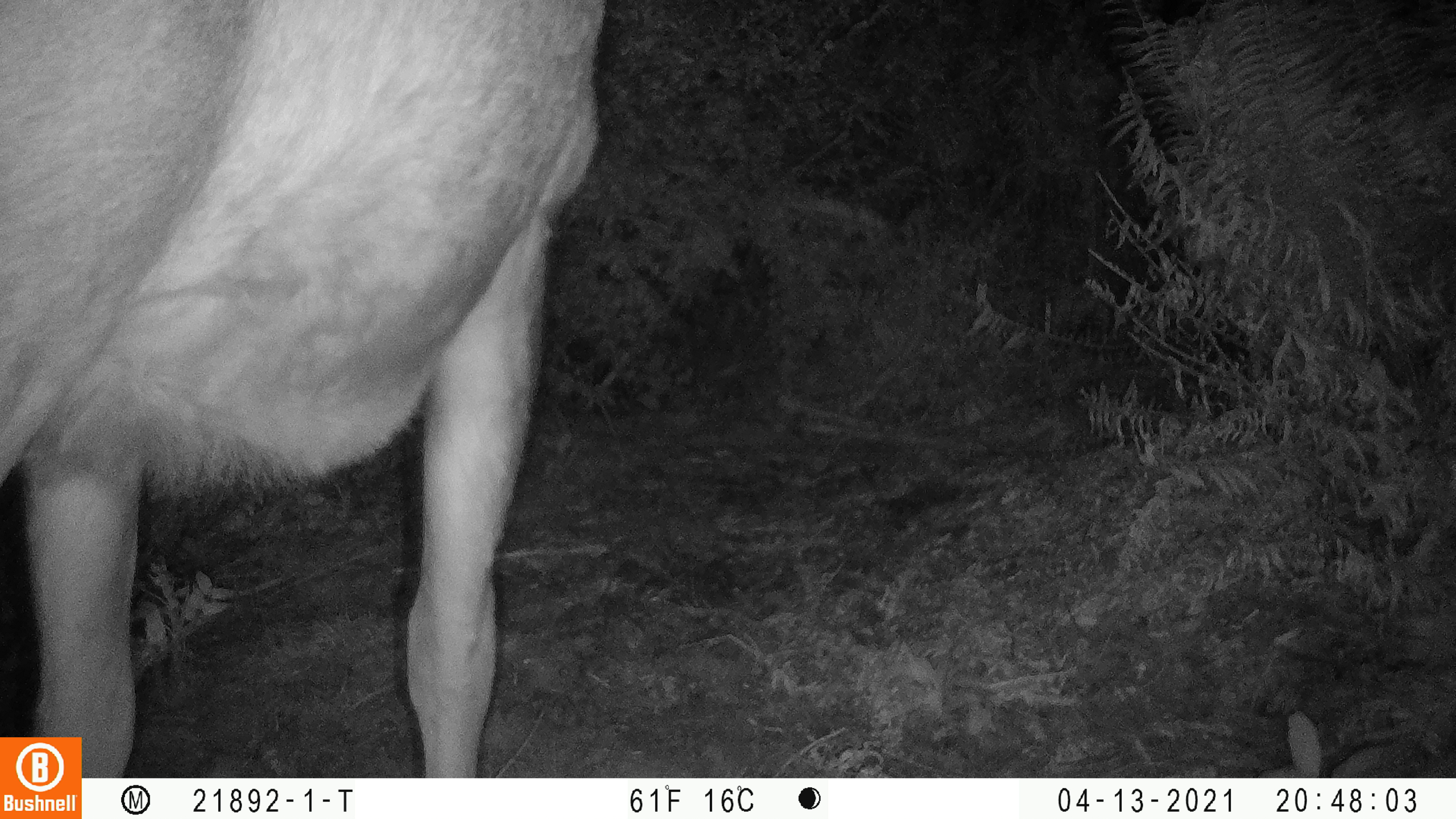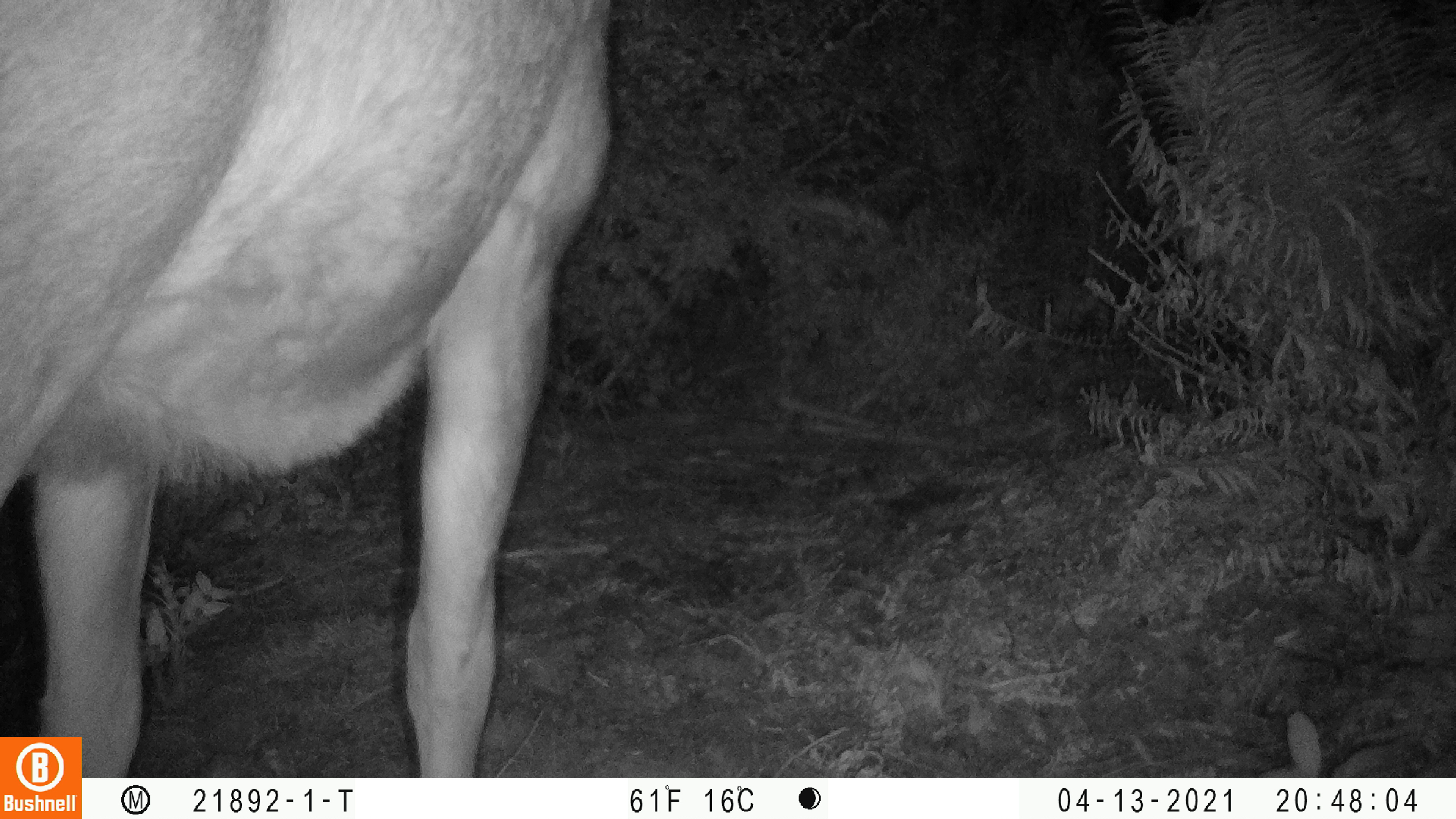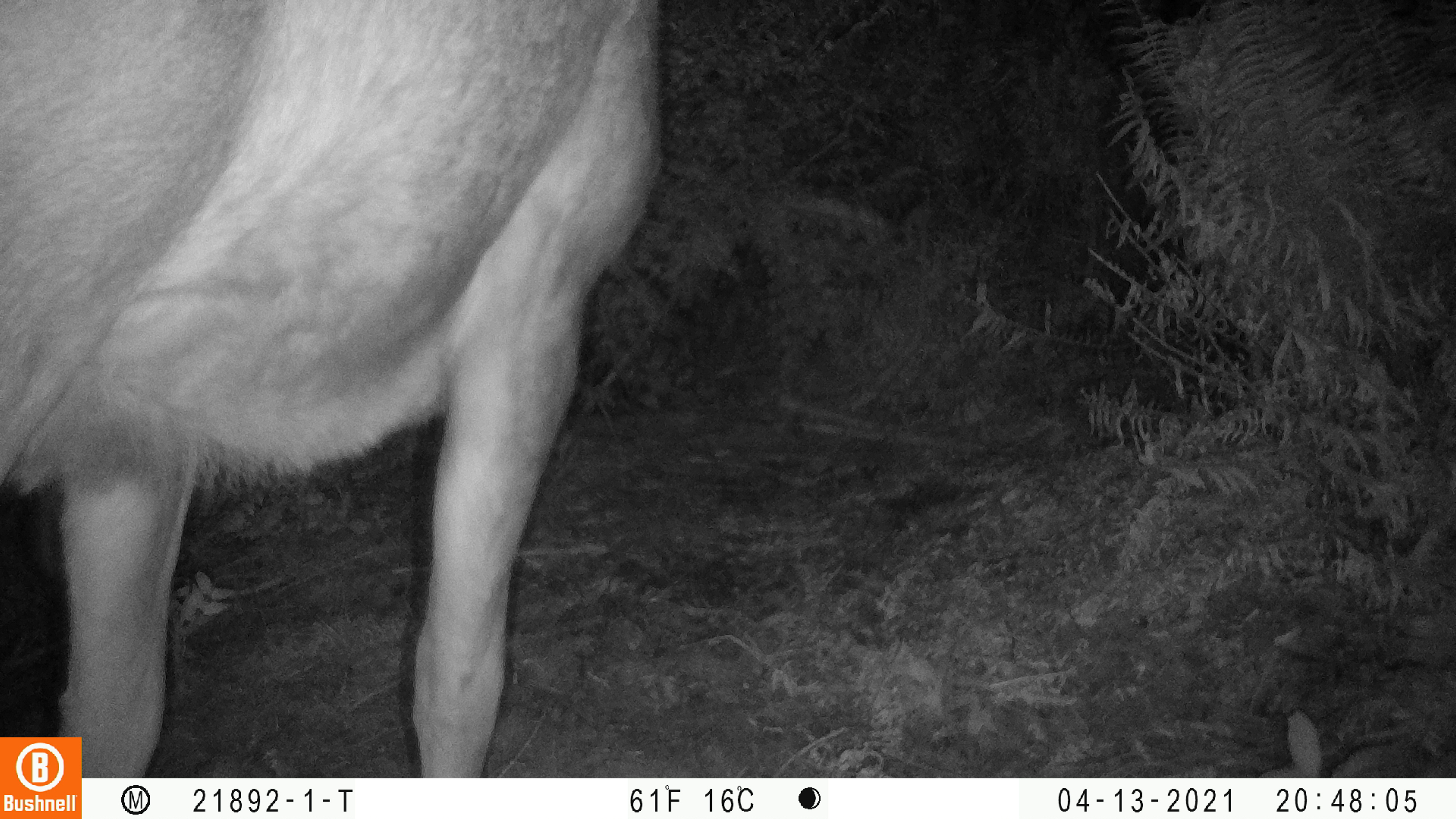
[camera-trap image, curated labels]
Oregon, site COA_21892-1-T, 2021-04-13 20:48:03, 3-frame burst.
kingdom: Animalia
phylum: Chordata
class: Mammalia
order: Artiodactyla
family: Cervidae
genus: Cervus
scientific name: Cervus canadensis roosevelti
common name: roosevelt elk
Roosevelt elk (Cervus canadensis roosevelti).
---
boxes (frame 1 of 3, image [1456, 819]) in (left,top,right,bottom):
roosevelt elk: (0,0,640,737)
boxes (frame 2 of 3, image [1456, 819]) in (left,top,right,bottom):
roosevelt elk: (0,0,643,737)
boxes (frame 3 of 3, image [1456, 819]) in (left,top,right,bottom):
roosevelt elk: (0,0,690,737)